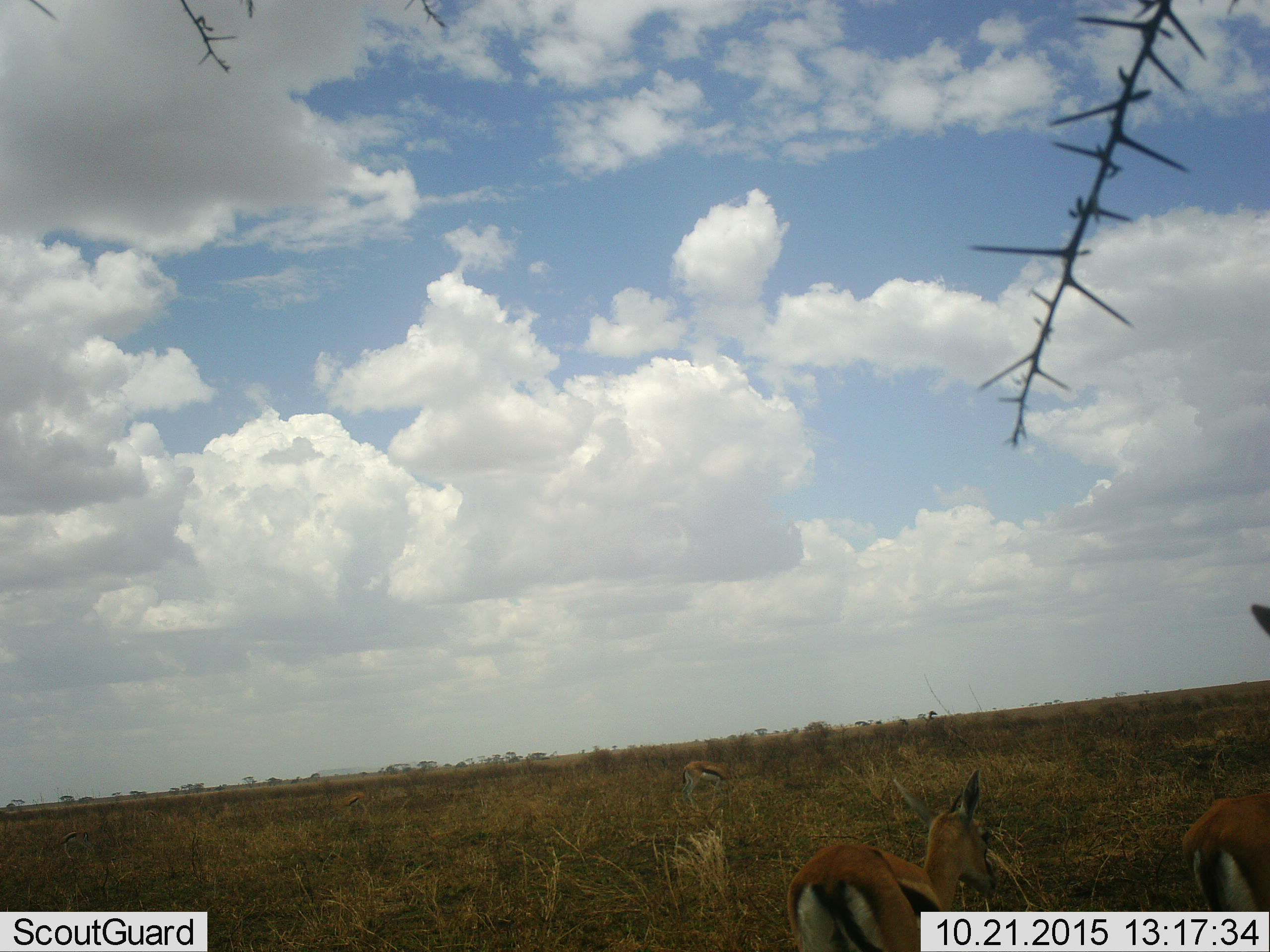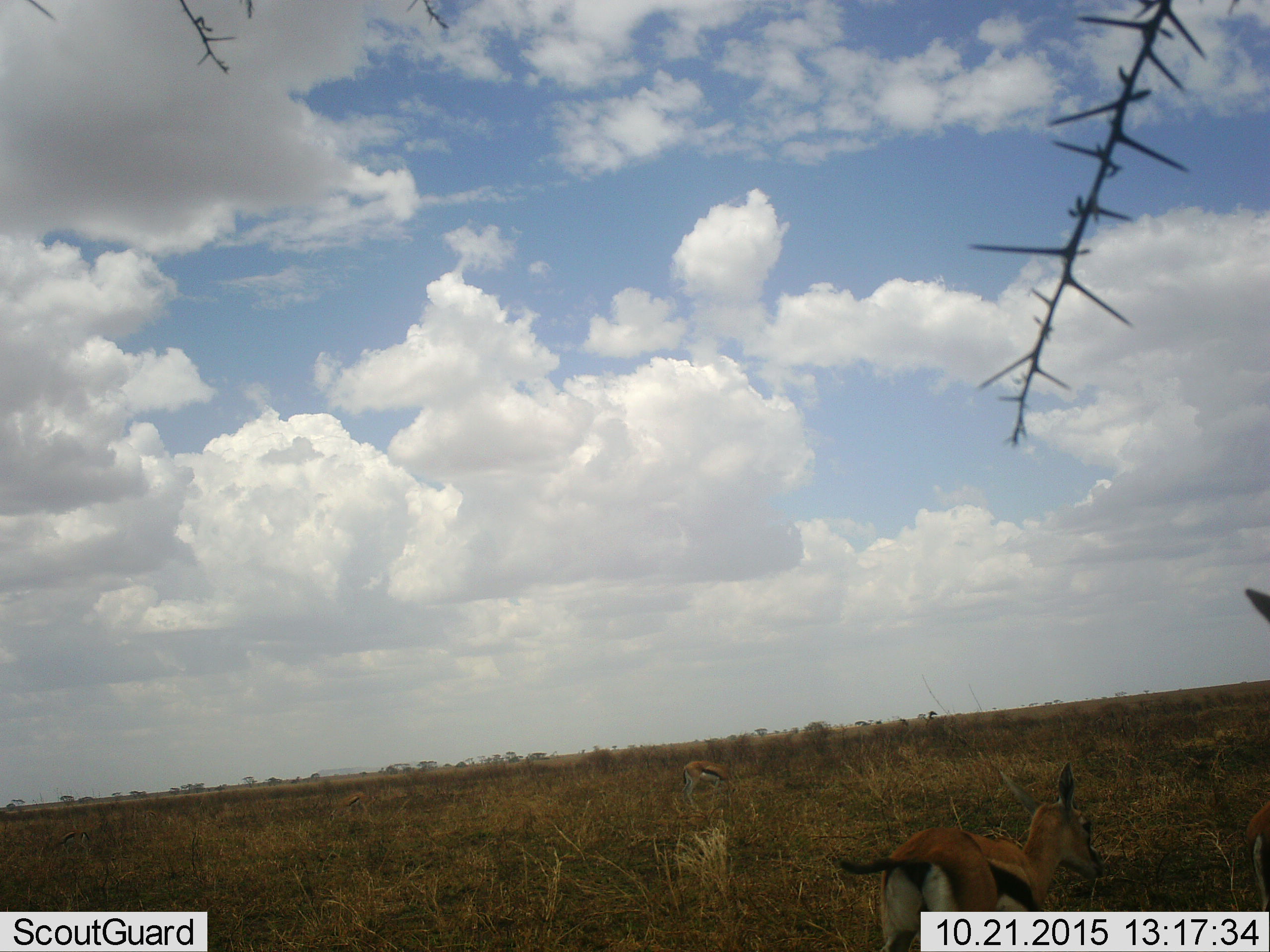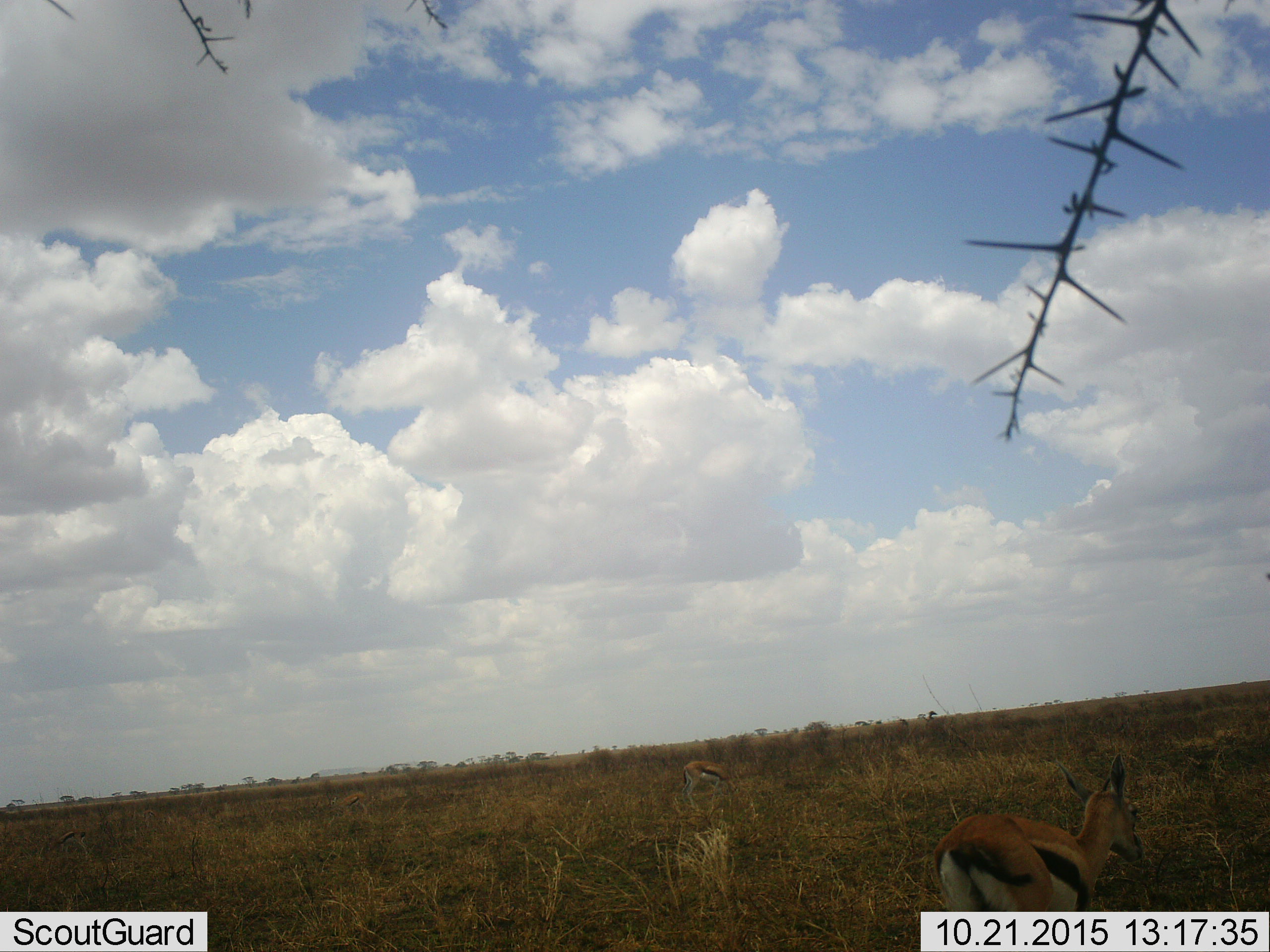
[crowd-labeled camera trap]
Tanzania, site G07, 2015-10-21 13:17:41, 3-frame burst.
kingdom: Animalia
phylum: Chordata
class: Mammalia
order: Artiodactyla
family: Bovidae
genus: Eudorcas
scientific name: Eudorcas thomsonii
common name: thomson's gazelle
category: gazellethomsons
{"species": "gazellethomsons (thomson's gazelle) (Eudorcas thomsonii)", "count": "2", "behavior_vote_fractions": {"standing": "33%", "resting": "0%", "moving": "78%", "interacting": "0%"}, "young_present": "33%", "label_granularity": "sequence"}